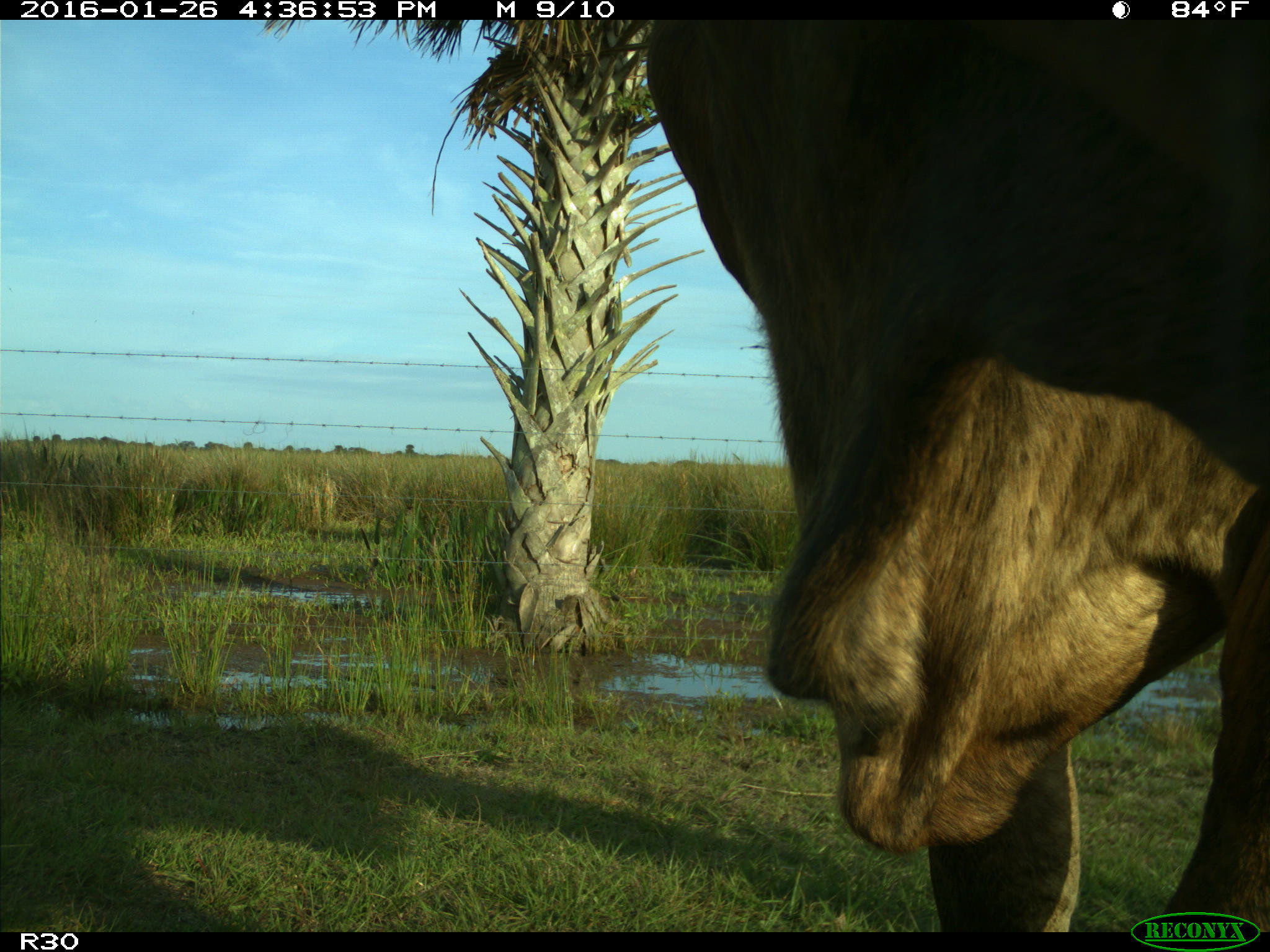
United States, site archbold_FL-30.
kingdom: Animalia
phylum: Chordata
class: Mammalia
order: Artiodactyla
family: Bovidae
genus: Bos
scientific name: Bos taurus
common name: domestic cow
Bos taurus (domestic cow).